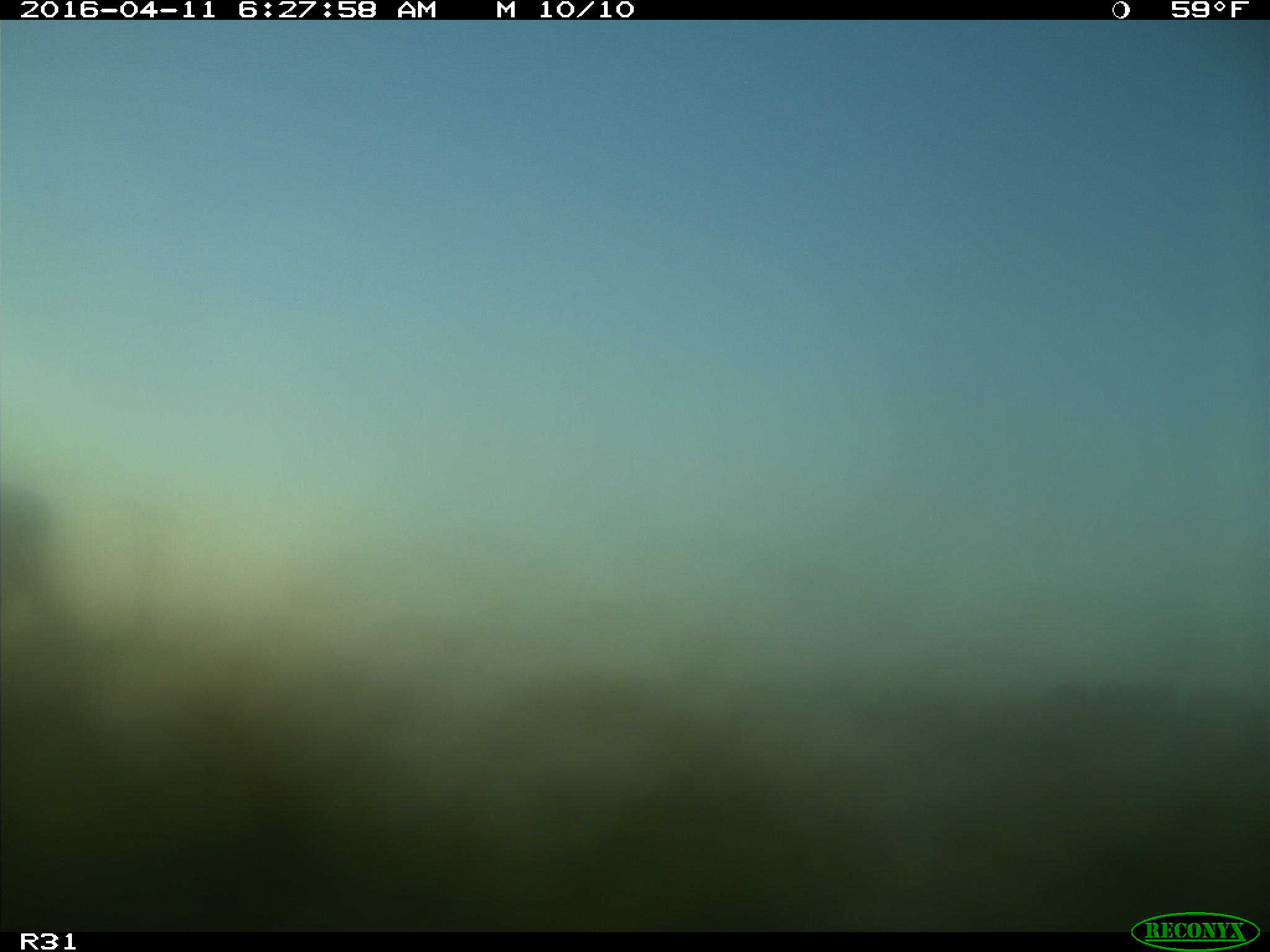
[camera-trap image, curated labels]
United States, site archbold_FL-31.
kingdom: Animalia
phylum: Chordata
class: Mammalia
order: Artiodactyla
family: Bovidae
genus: Bos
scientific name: Bos taurus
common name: domestic cow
Bos taurus (domestic cow).